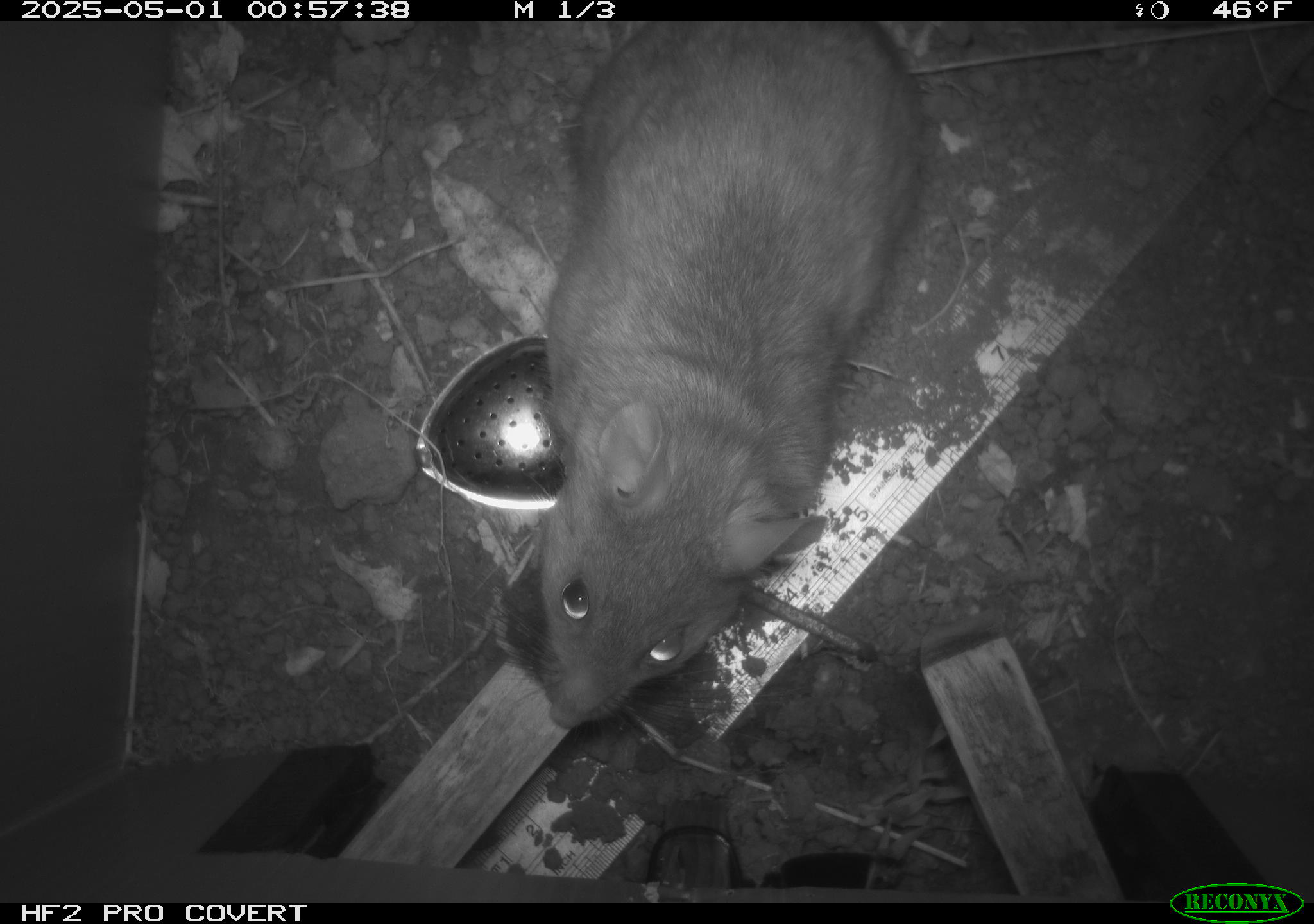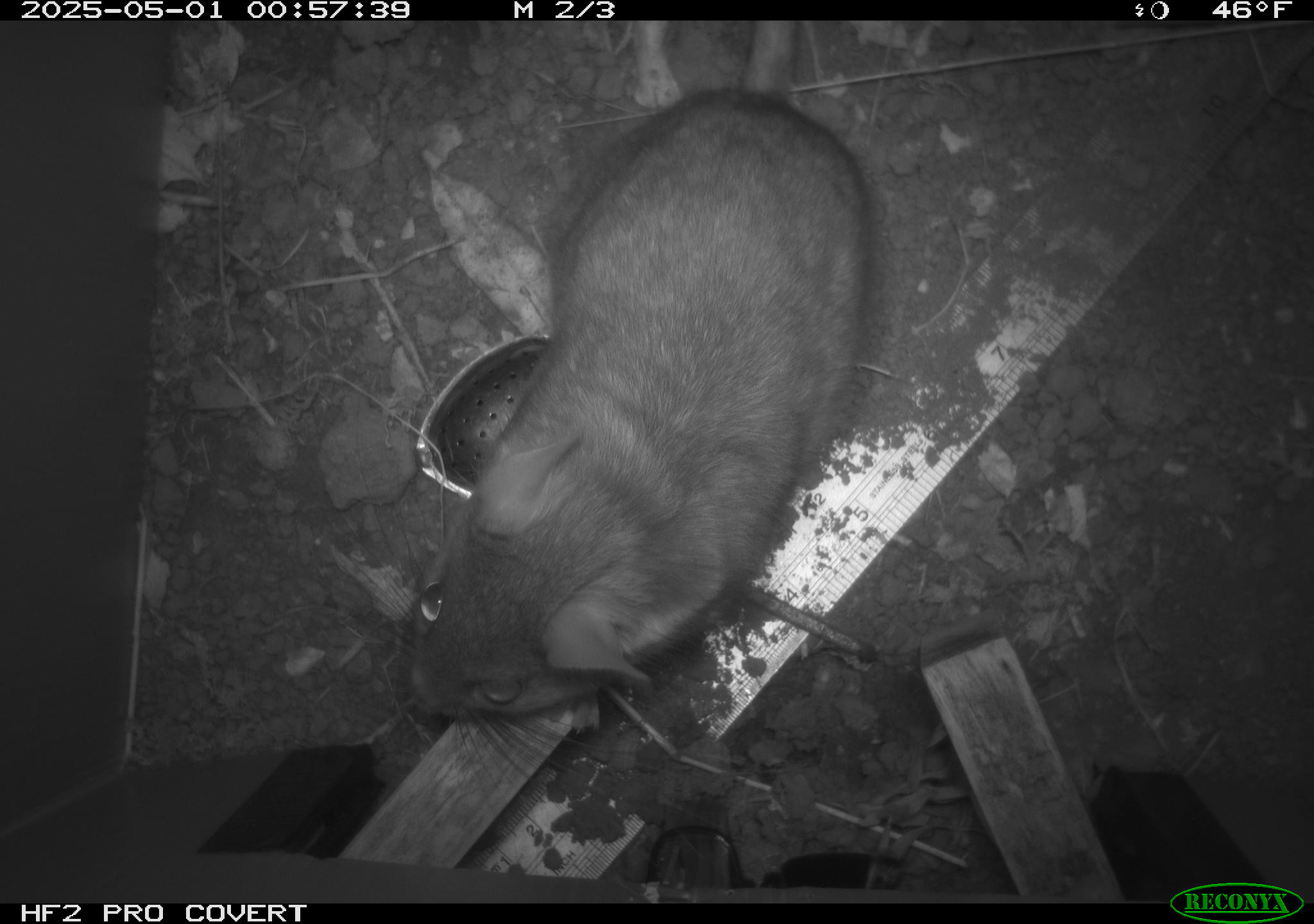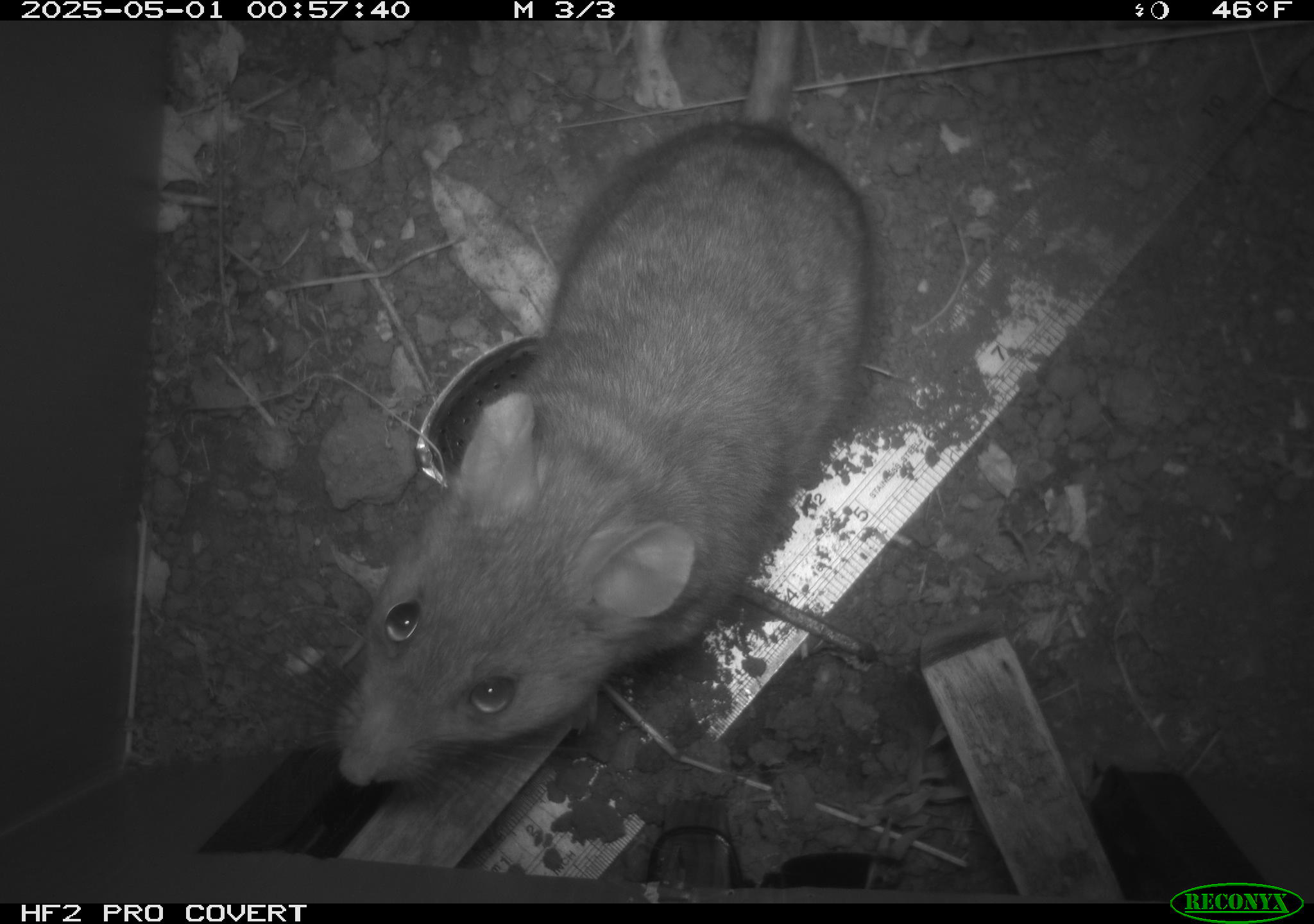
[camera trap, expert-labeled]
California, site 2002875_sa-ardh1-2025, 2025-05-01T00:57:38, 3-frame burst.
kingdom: Animalia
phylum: Chordata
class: Mammalia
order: Rodentia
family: Cricetidae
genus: Neotoma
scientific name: Neotoma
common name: pack rat or woodrat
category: neotoma species